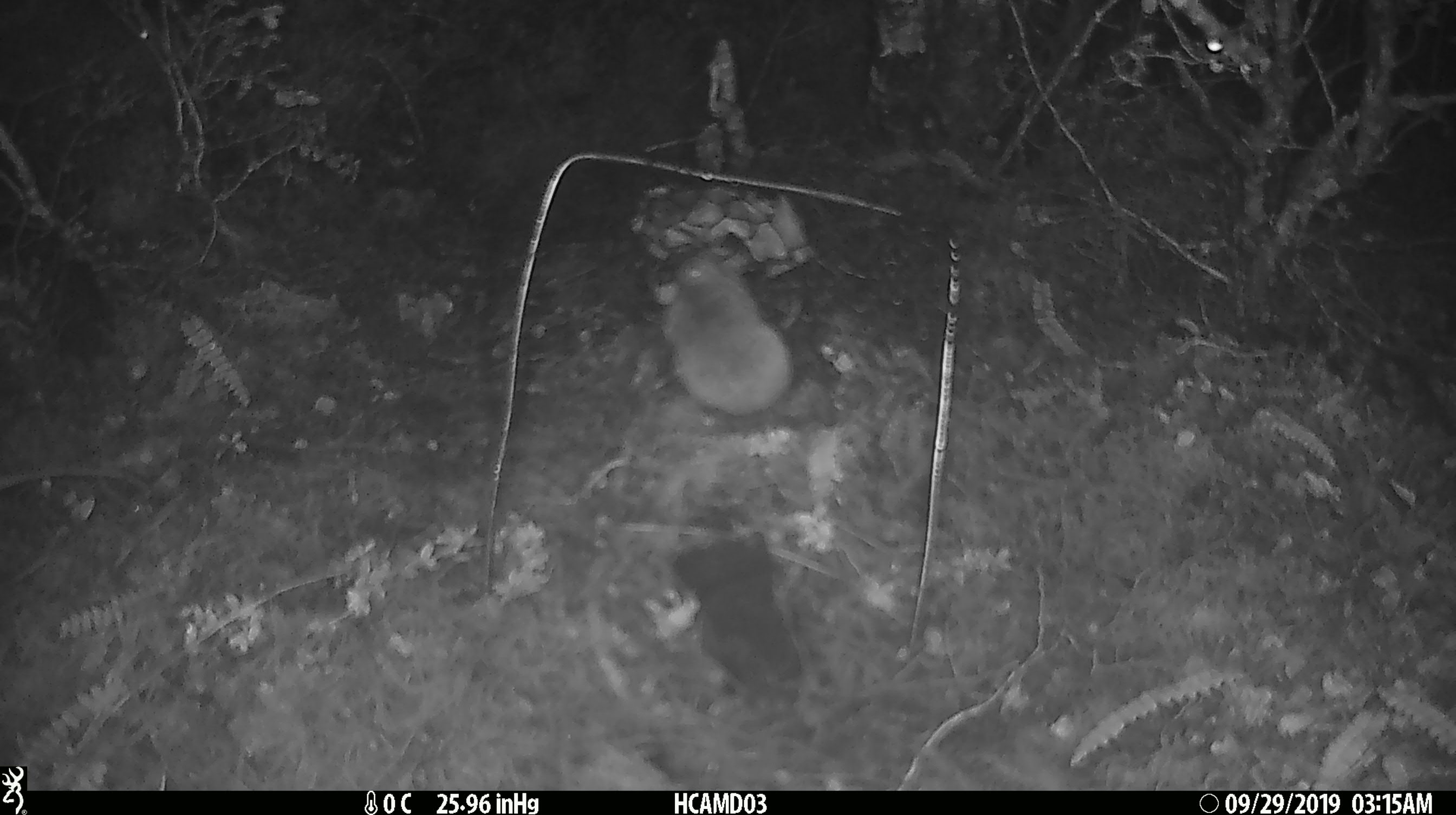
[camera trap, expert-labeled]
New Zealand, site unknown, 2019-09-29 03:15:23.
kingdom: Animalia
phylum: Chordata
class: Mammalia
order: Rodentia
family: Muridae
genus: Mus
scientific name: Mus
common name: mouse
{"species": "mouse (Mus)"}